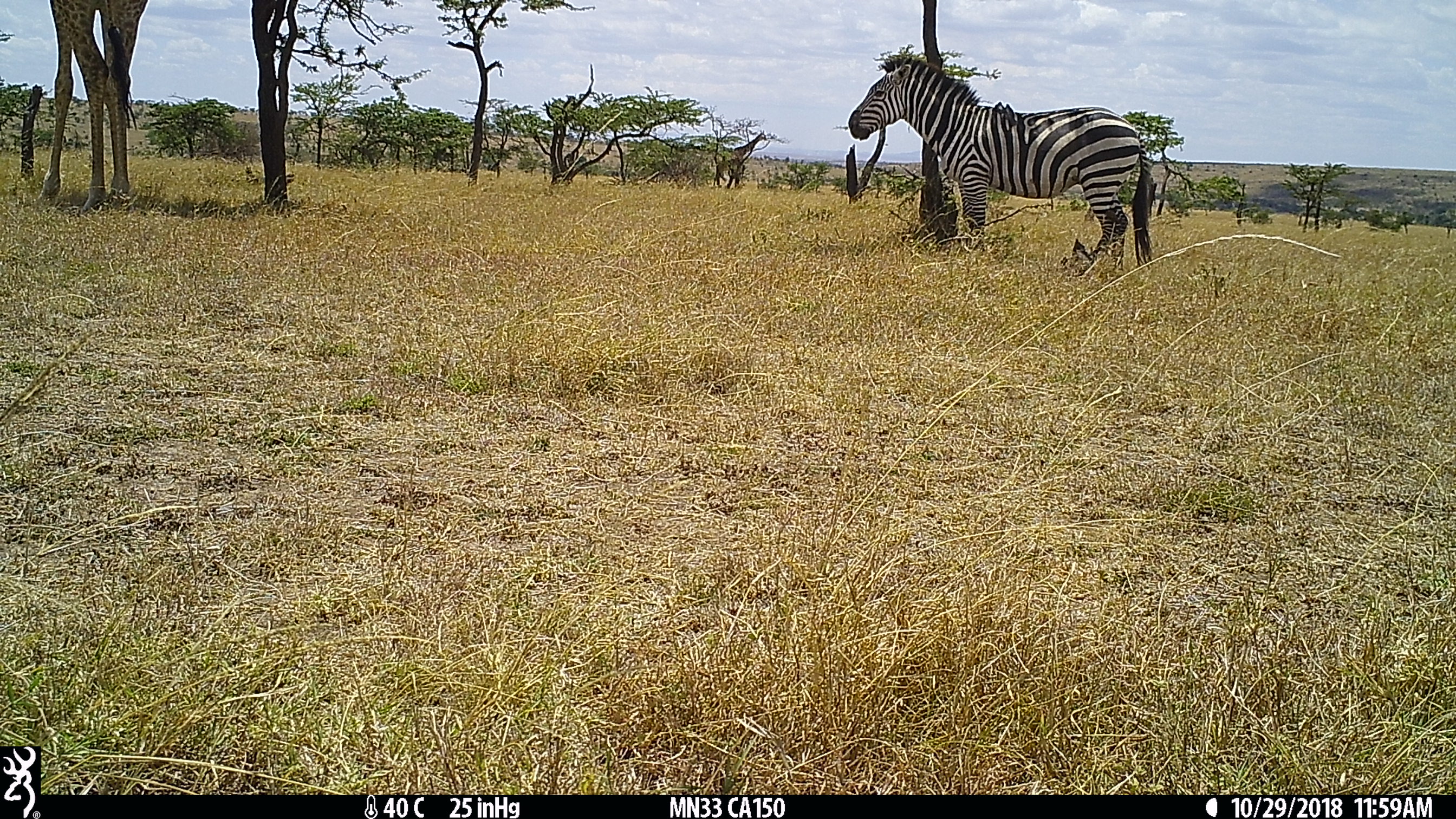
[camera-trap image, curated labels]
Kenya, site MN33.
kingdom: Animalia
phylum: Chordata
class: Mammalia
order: Artiodactyla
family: Giraffidae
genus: Giraffa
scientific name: Giraffa camelopardalis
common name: northern giraffe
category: giraffe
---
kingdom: Animalia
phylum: Chordata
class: Mammalia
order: Perissodactyla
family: Equidae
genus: Equus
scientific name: Equus quagga burchellii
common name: burchell's zebra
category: zebra